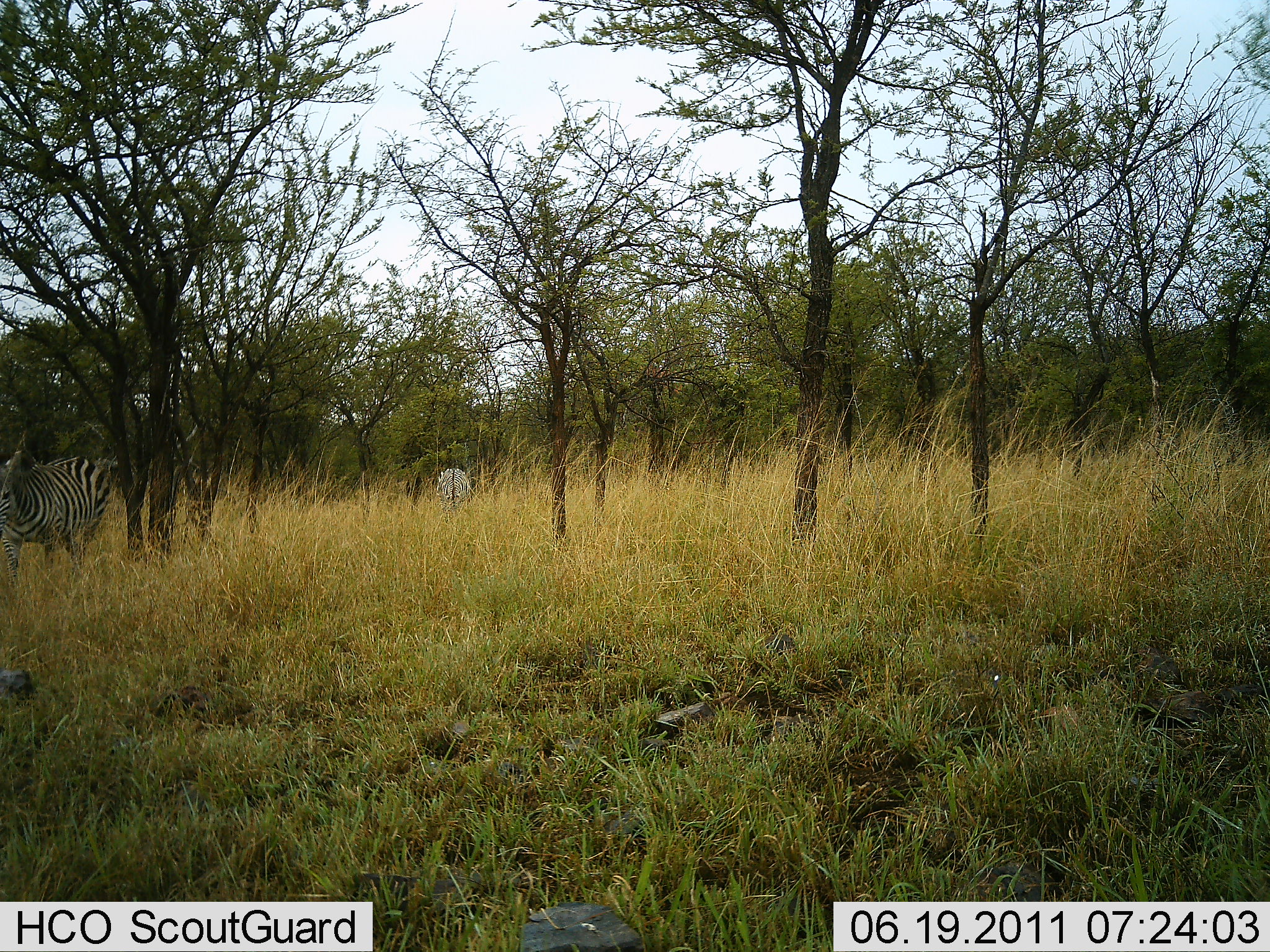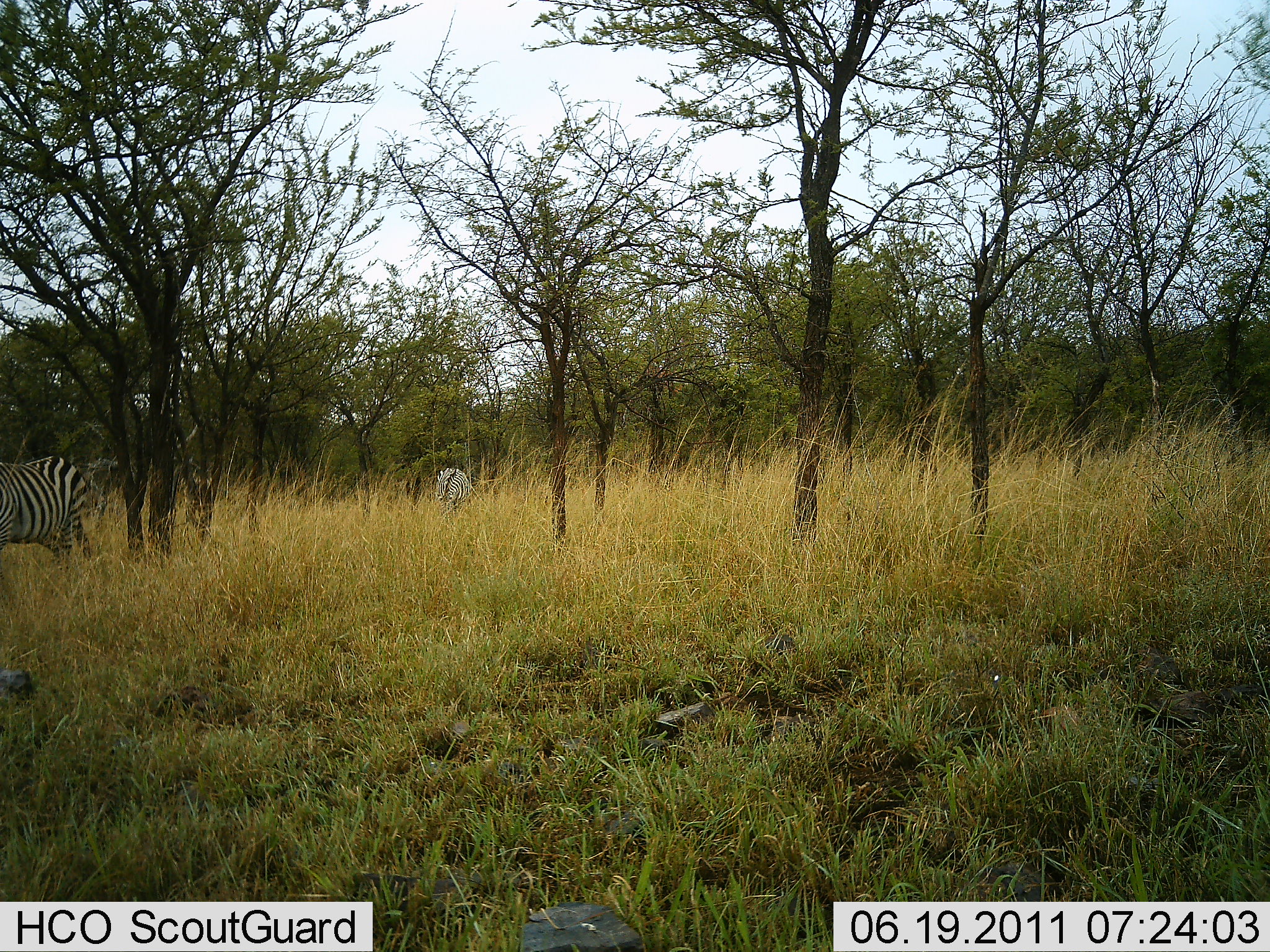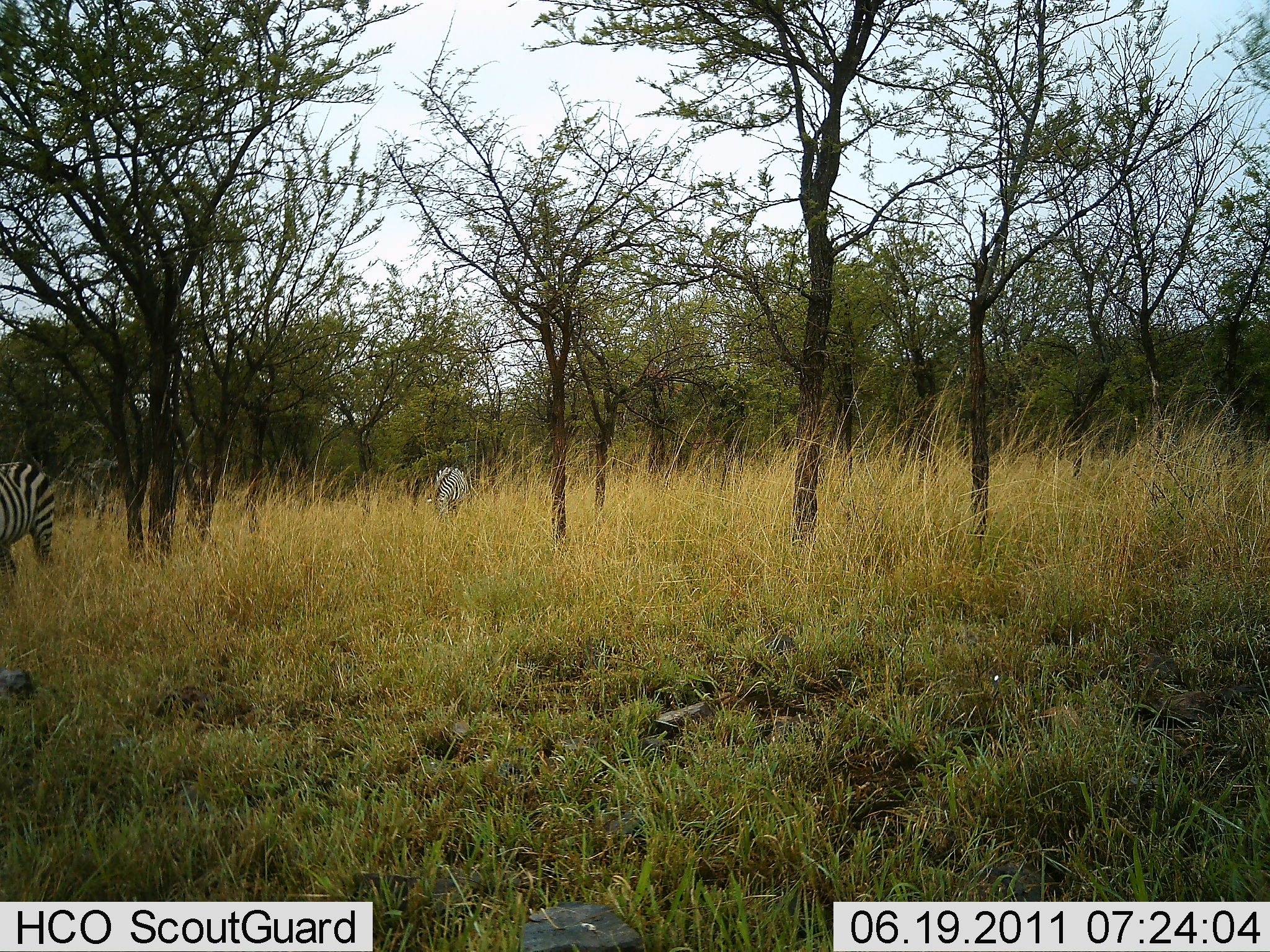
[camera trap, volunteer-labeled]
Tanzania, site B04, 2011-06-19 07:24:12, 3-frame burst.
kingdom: Animalia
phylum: Chordata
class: Mammalia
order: Perissodactyla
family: Equidae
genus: Equus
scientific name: Equus quagga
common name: plains zebra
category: zebra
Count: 2.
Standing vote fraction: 33%.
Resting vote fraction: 0%.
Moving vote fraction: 33%.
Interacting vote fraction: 0%.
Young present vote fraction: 0%.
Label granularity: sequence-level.